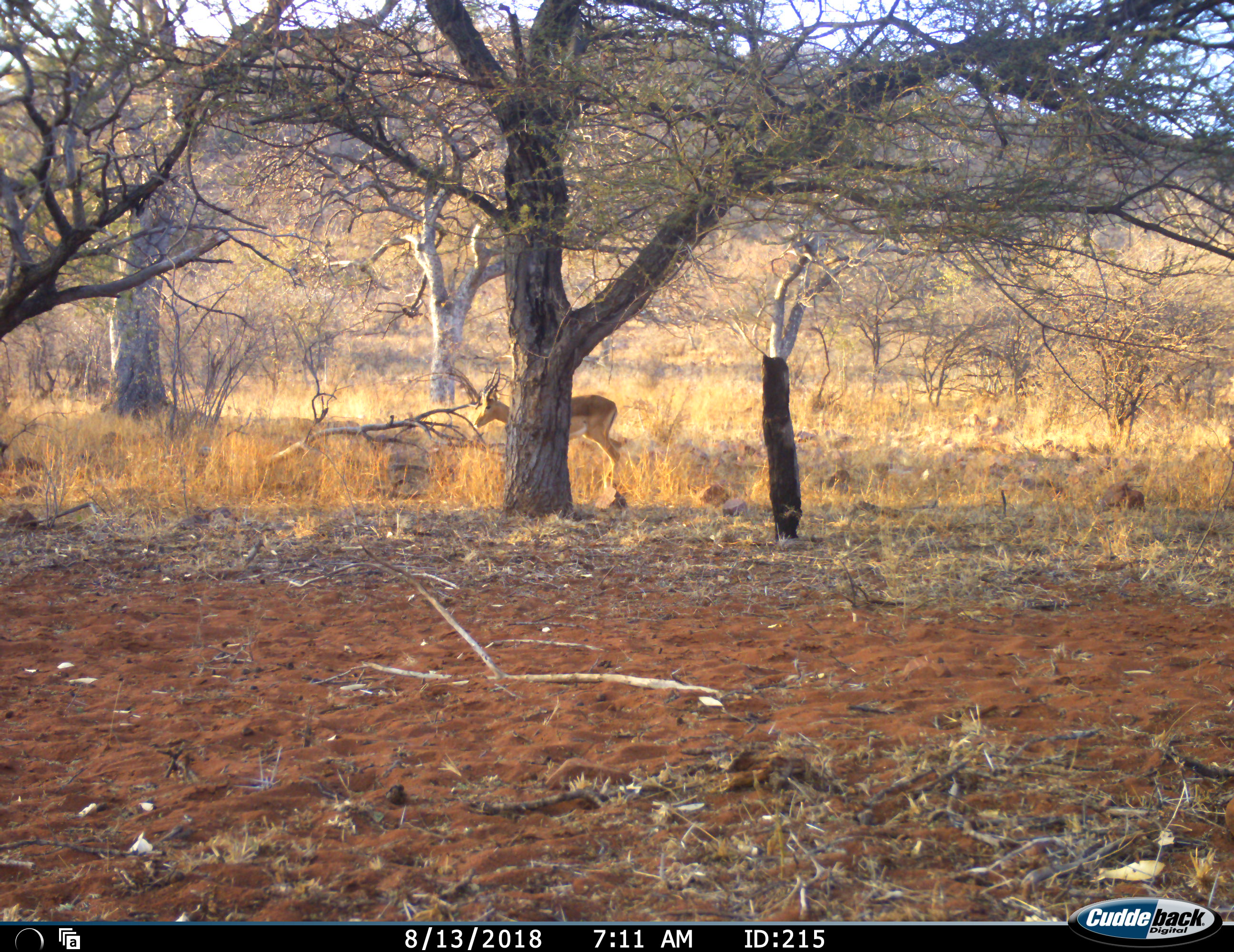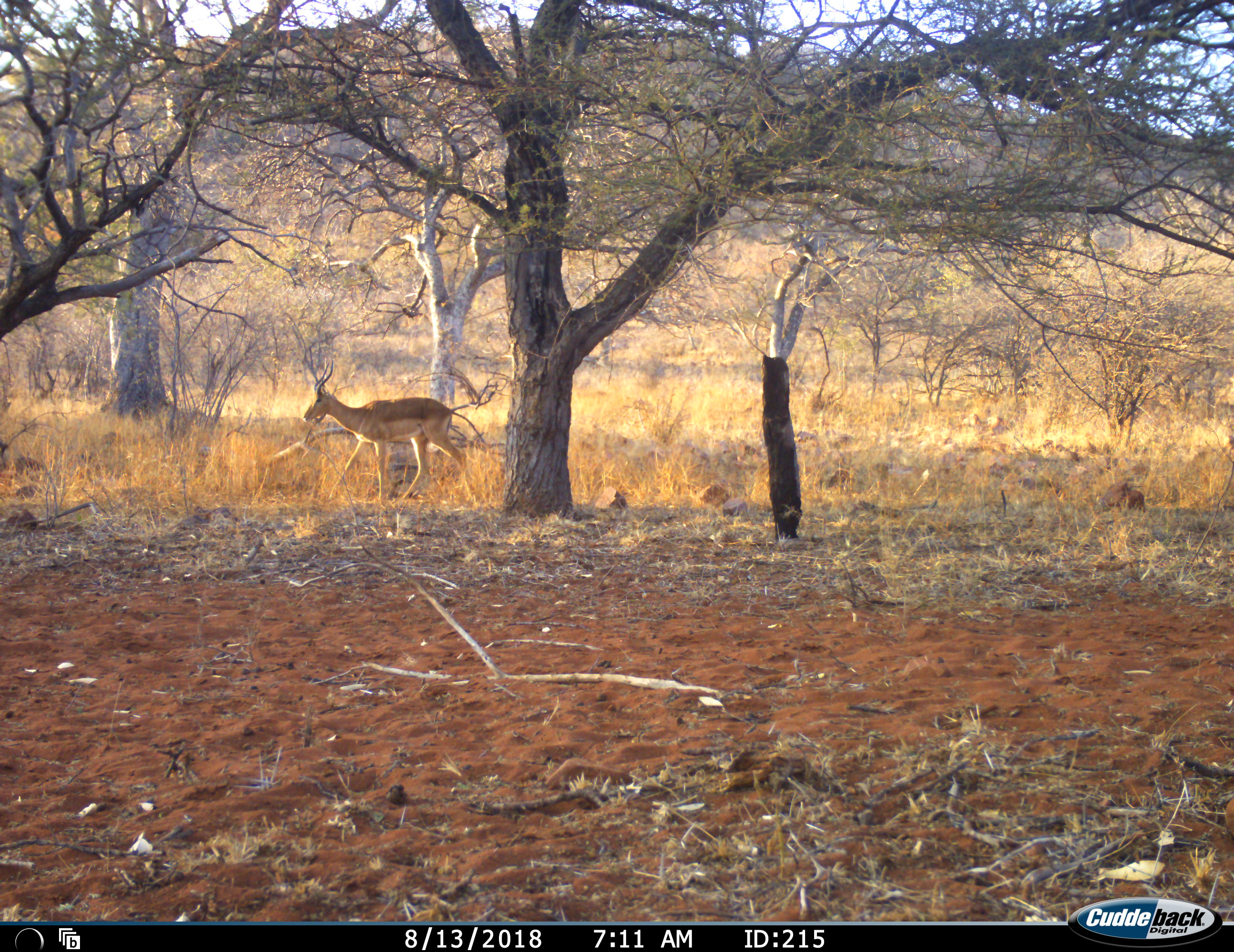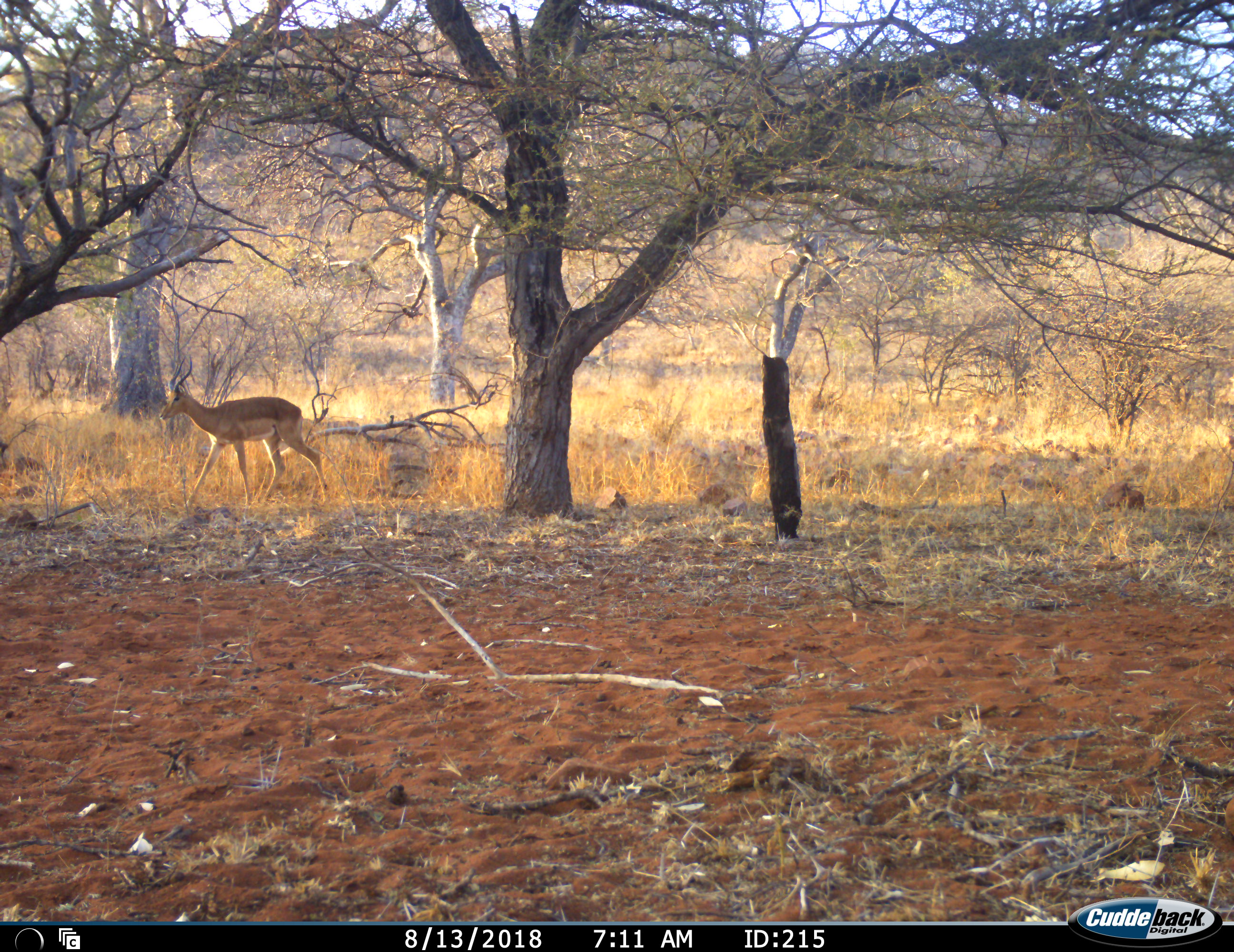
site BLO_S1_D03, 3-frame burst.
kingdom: Animalia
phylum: Chordata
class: Mammalia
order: Artiodactyla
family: Bovidae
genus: Aepyceros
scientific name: Aepyceros melampus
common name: impala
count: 1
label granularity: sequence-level